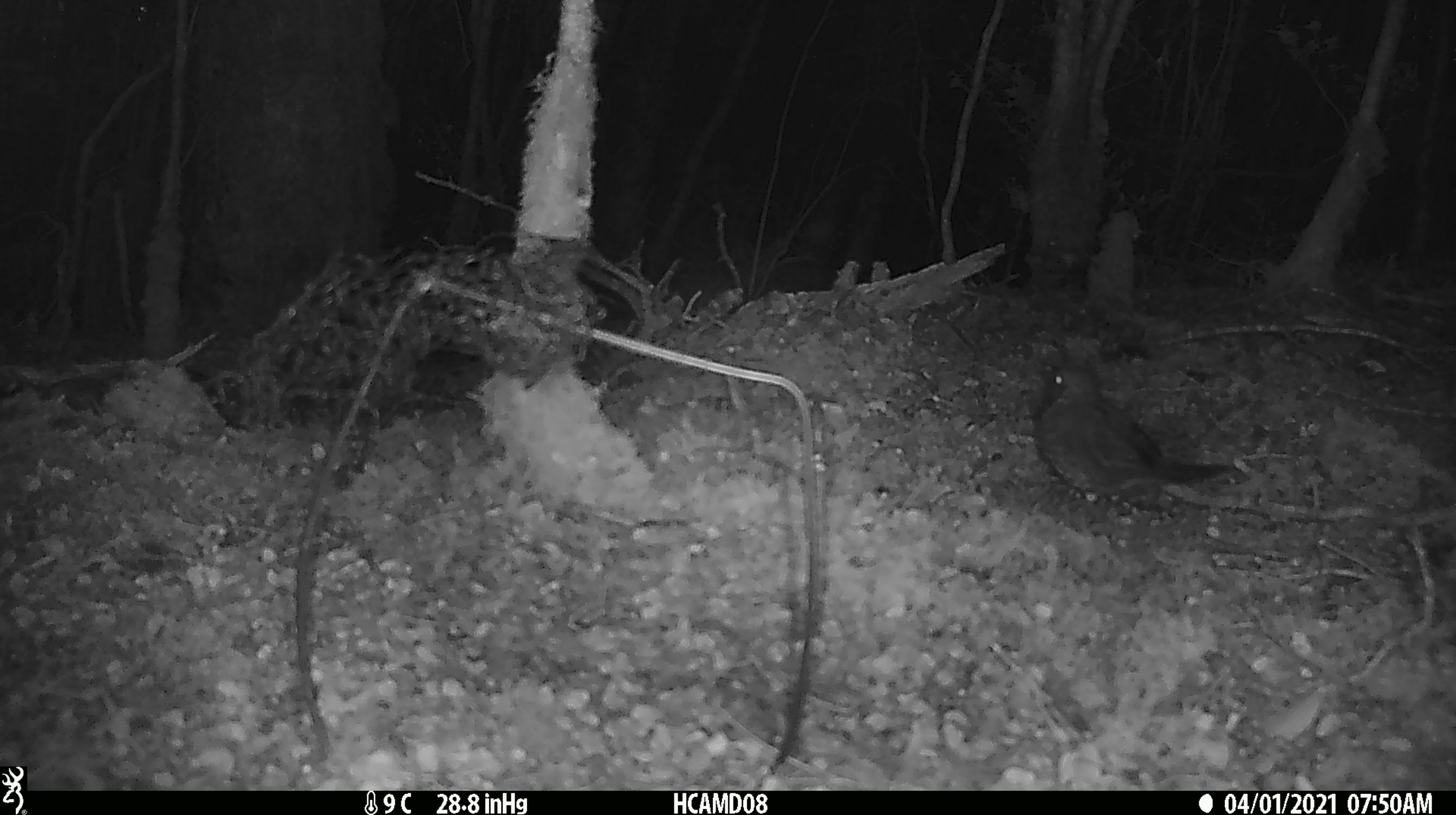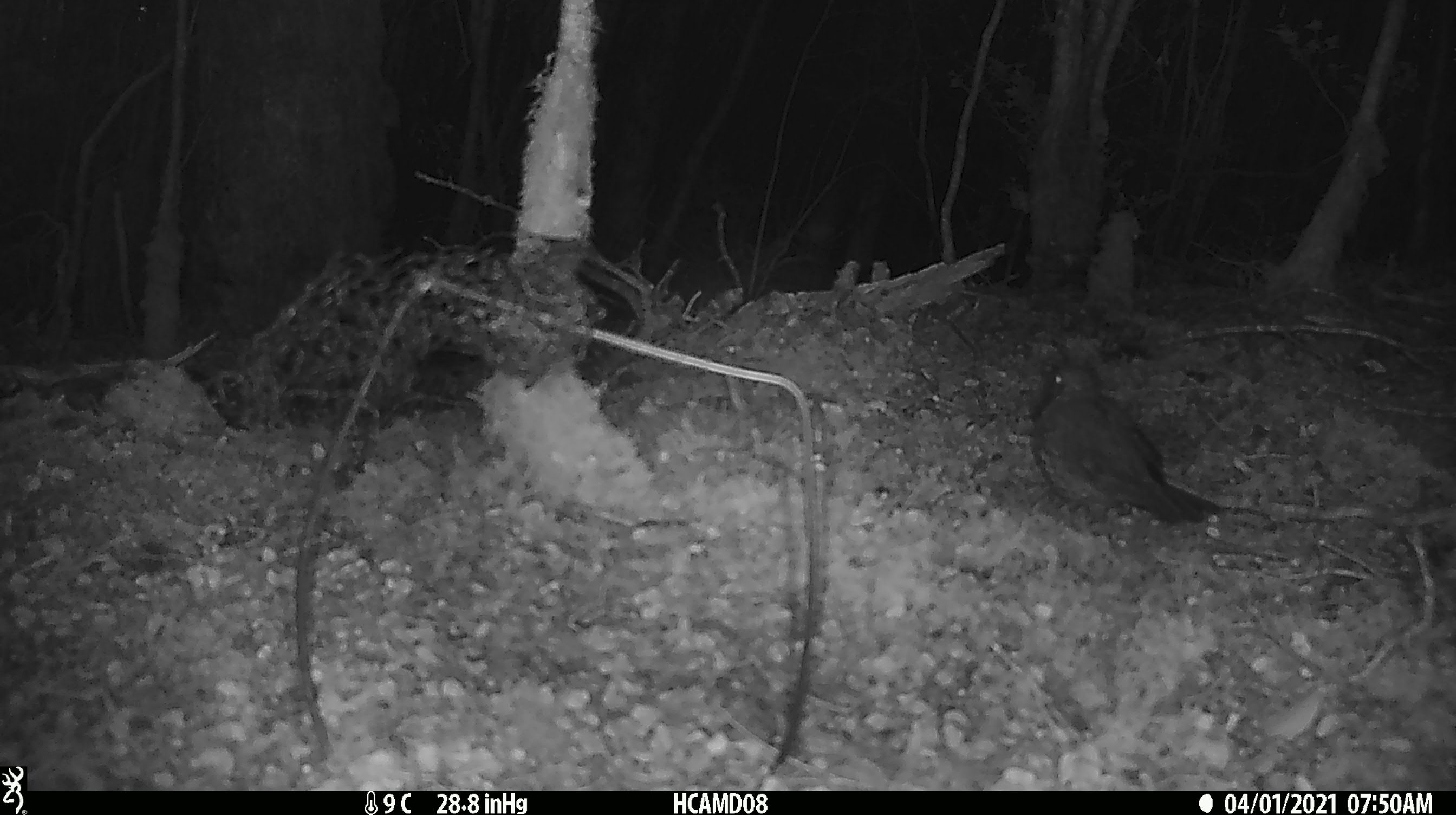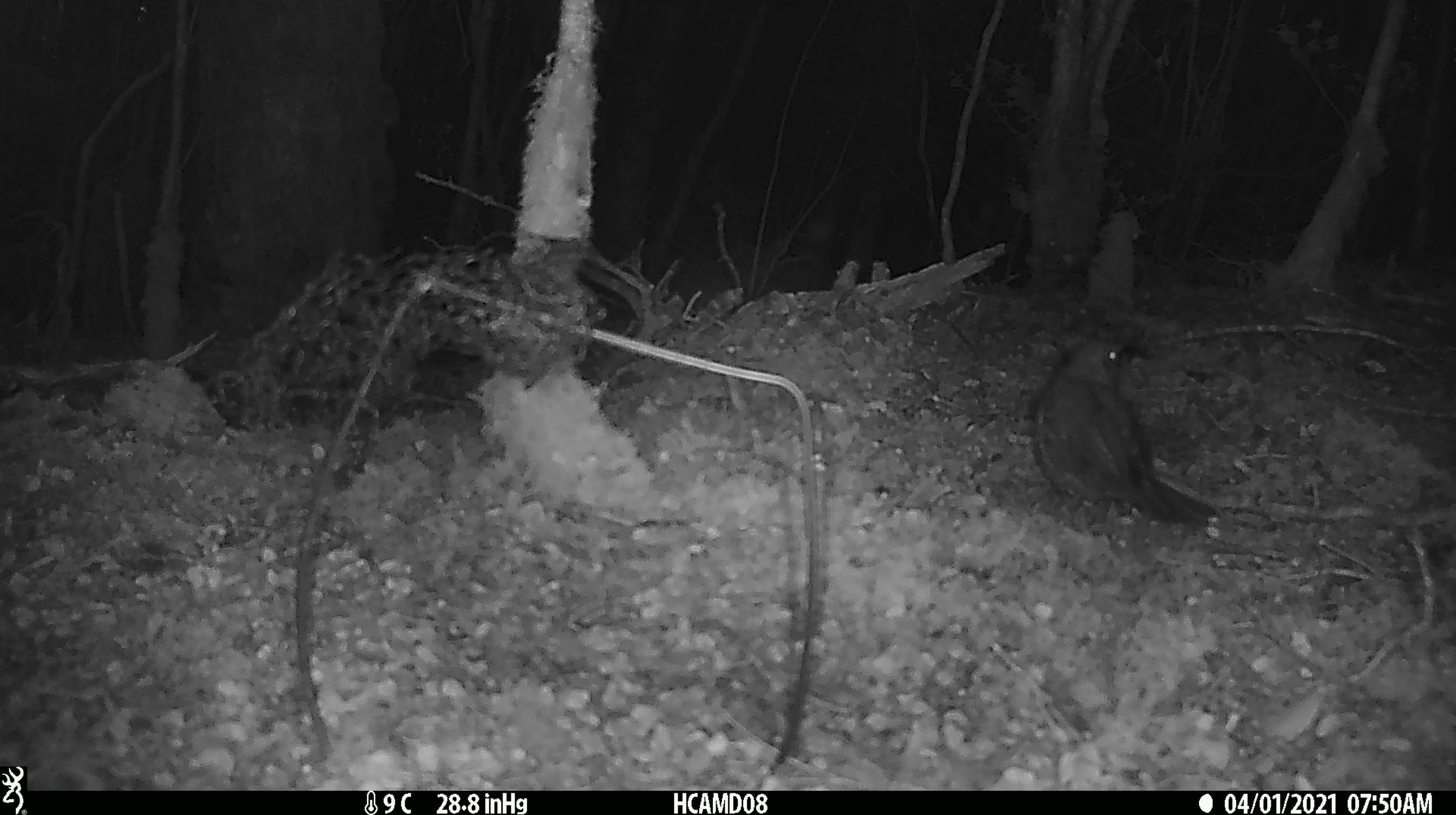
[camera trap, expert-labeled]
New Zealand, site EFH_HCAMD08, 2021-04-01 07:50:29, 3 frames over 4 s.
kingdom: Animalia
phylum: Chordata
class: Aves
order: Passeriformes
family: Turdidae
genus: Turdus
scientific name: Turdus philomelos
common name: song thrush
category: thrush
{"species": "thrush (song thrush) (Turdus philomelos)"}